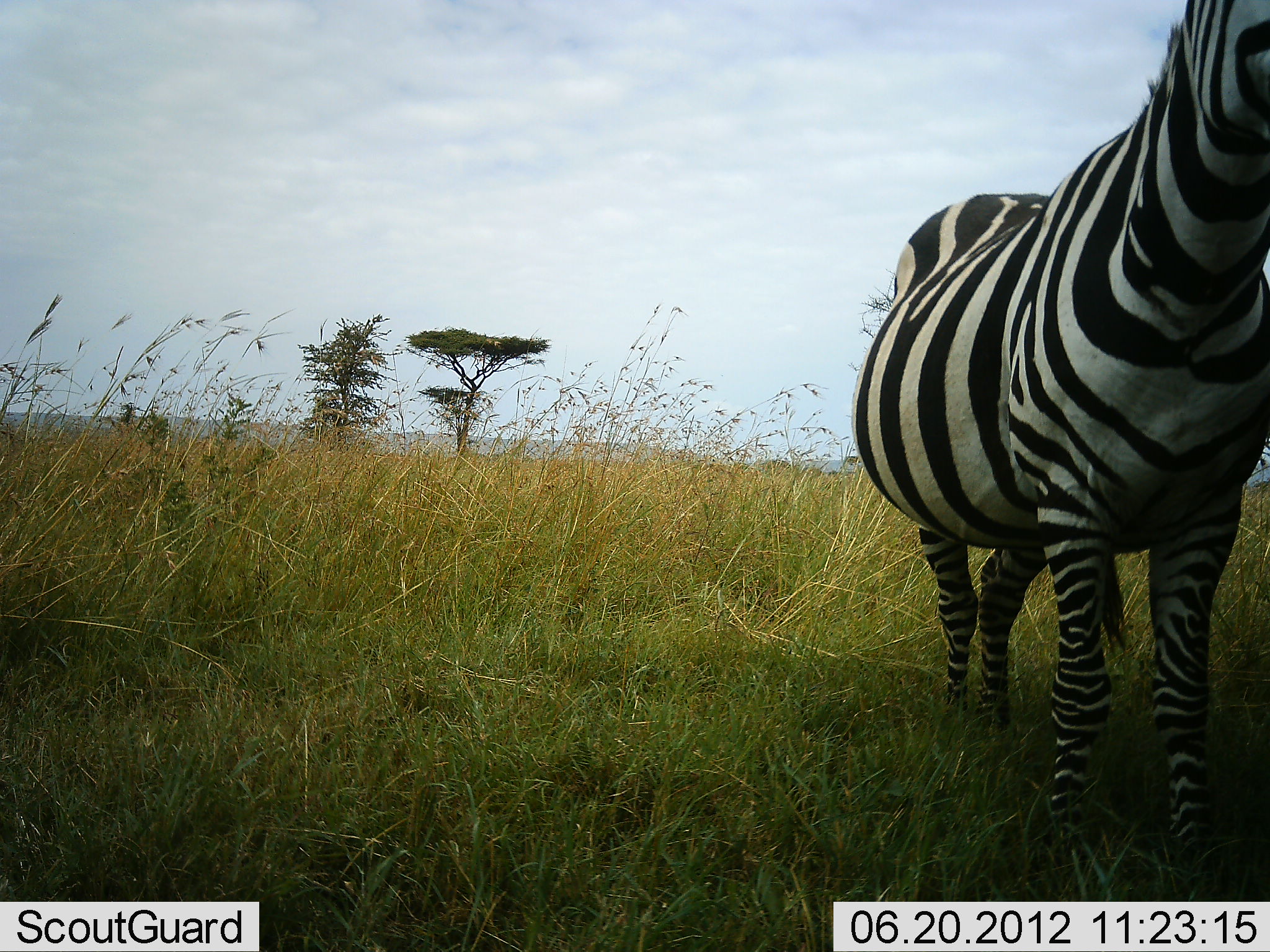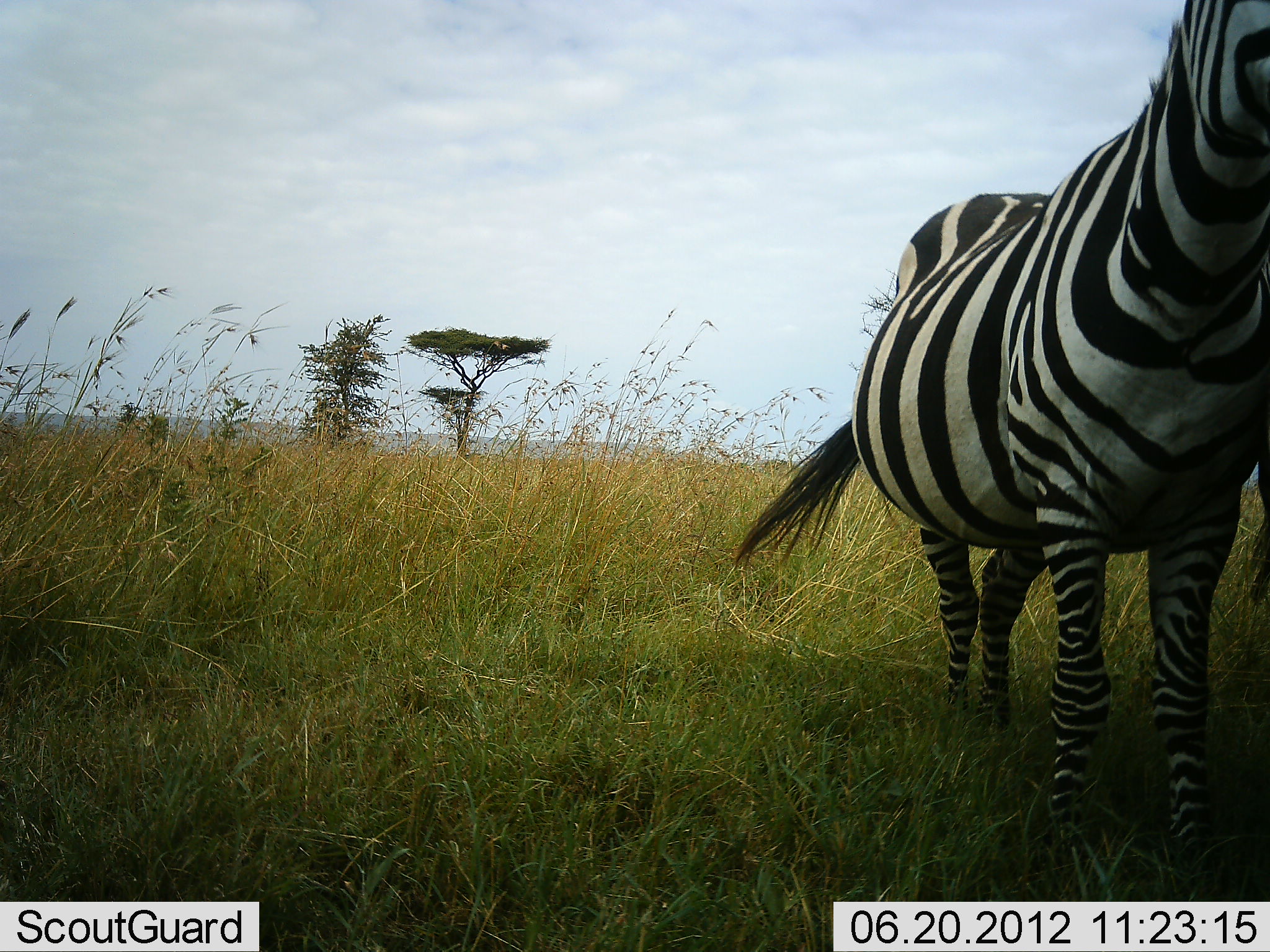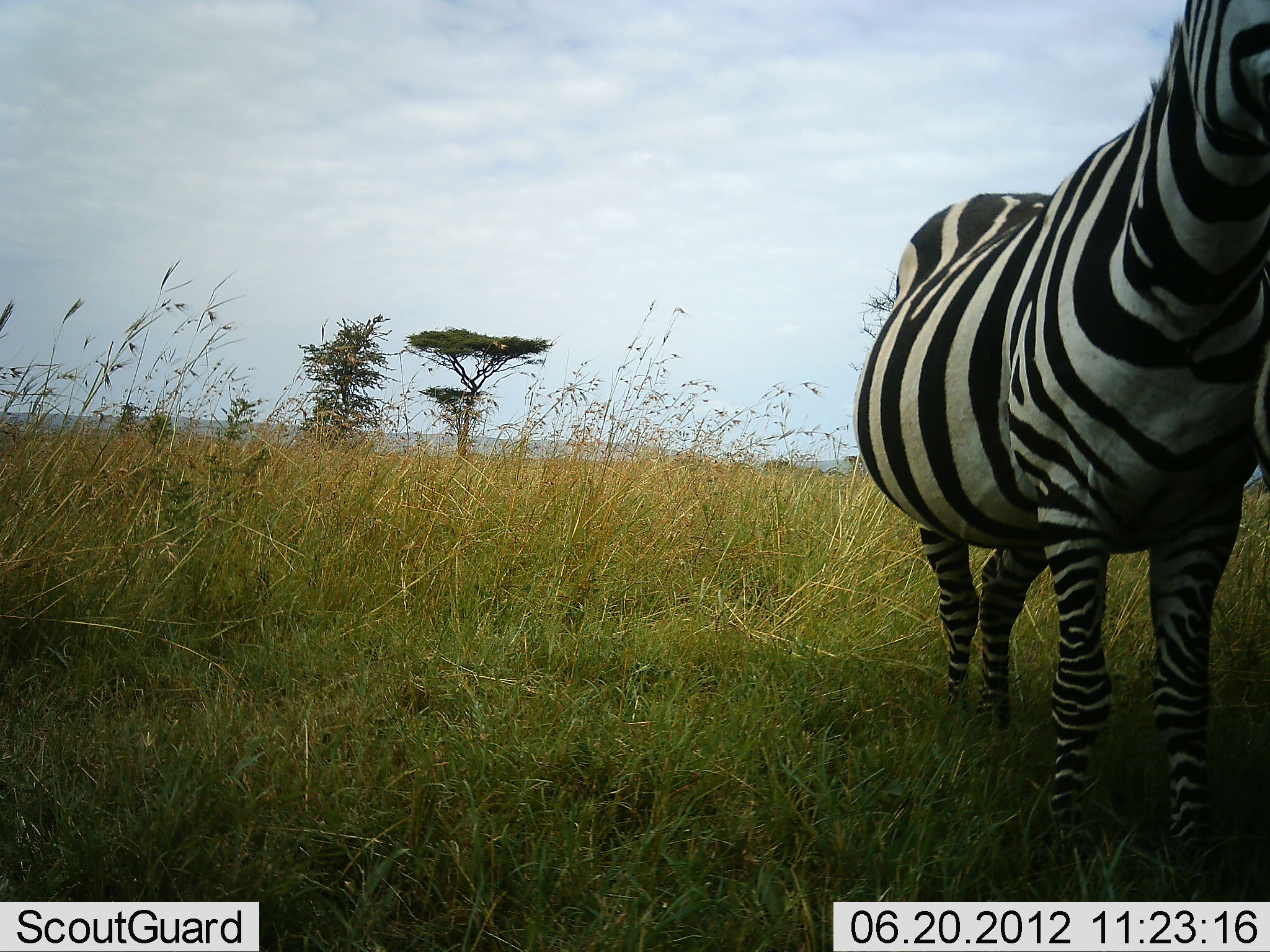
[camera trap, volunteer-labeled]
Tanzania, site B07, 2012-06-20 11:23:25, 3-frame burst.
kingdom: Animalia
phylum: Chordata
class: Mammalia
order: Perissodactyla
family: Equidae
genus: Equus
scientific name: Equus quagga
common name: plains zebra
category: zebra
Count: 2.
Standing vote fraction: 100%.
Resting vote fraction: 10%.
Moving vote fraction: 0%.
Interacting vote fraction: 0%.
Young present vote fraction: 0%.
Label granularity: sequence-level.